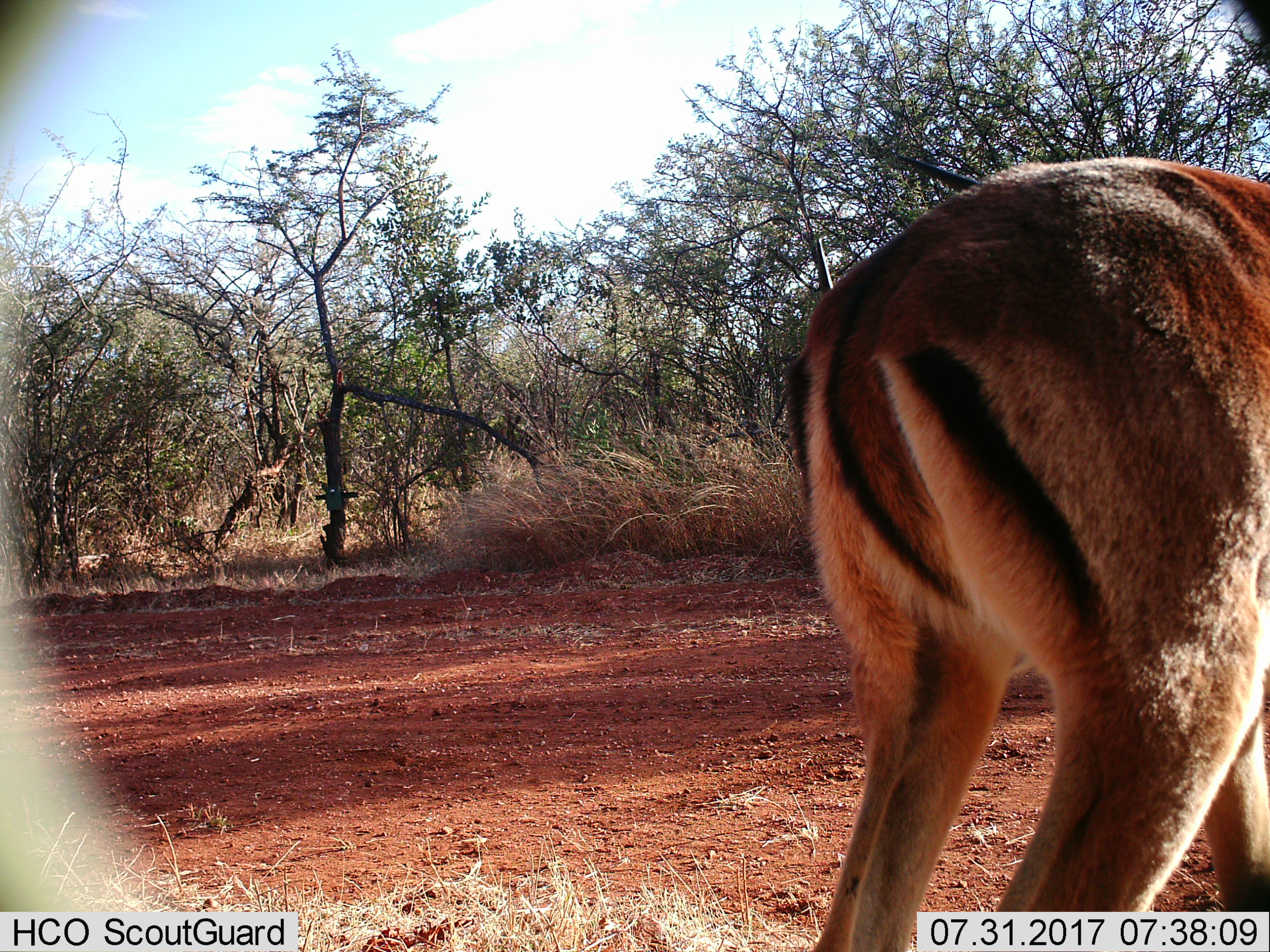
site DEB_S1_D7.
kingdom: Animalia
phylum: Chordata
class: Mammalia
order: Artiodactyla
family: Bovidae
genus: Aepyceros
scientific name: Aepyceros melampus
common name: impala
Impala (Aepyceros melampus), count 1. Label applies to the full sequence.